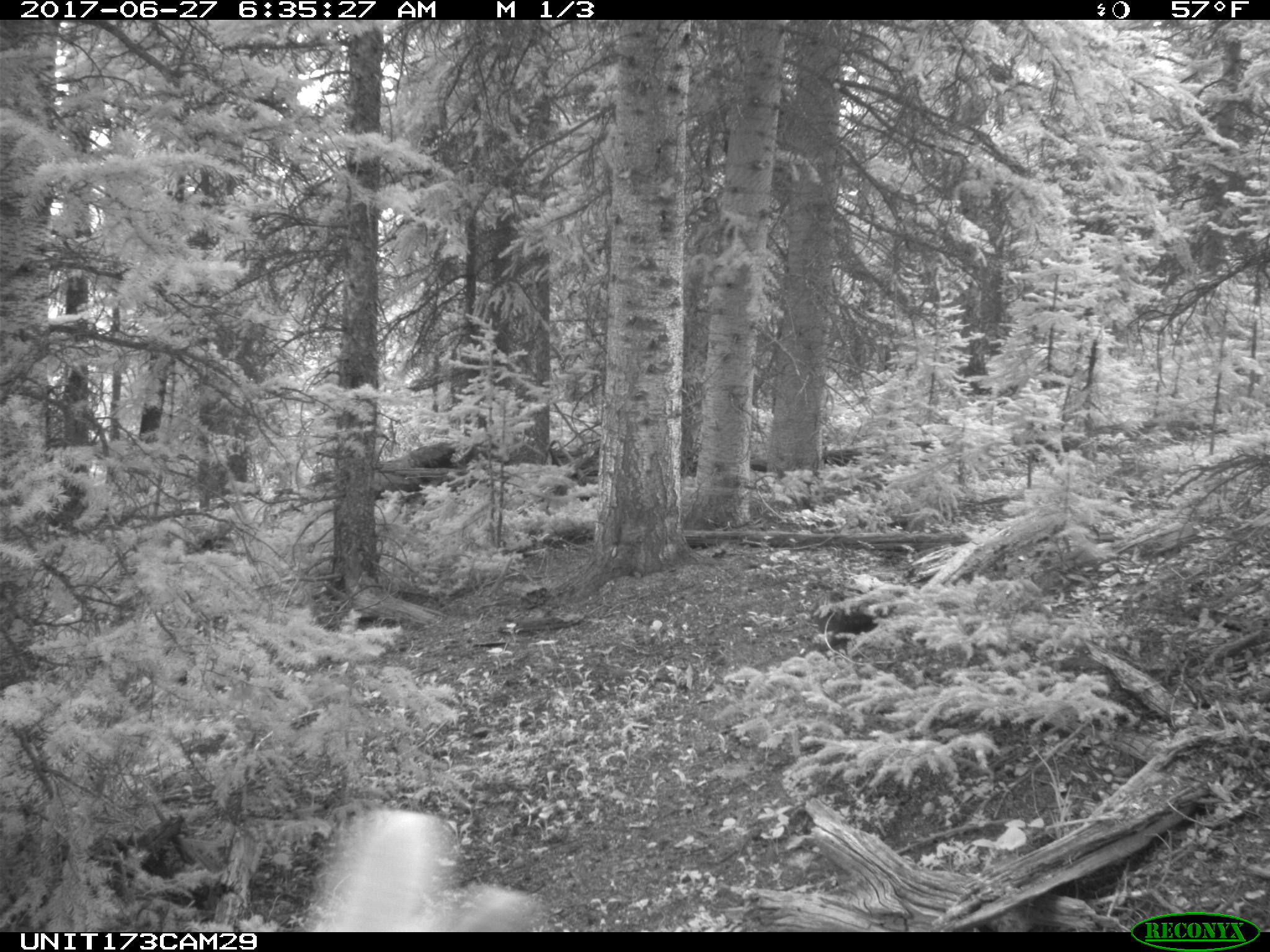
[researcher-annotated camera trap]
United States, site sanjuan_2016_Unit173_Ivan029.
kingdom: Animalia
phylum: Chordata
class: Mammalia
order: Artiodactyla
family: Cervidae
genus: Cervus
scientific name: Cervus elaphus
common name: red deer